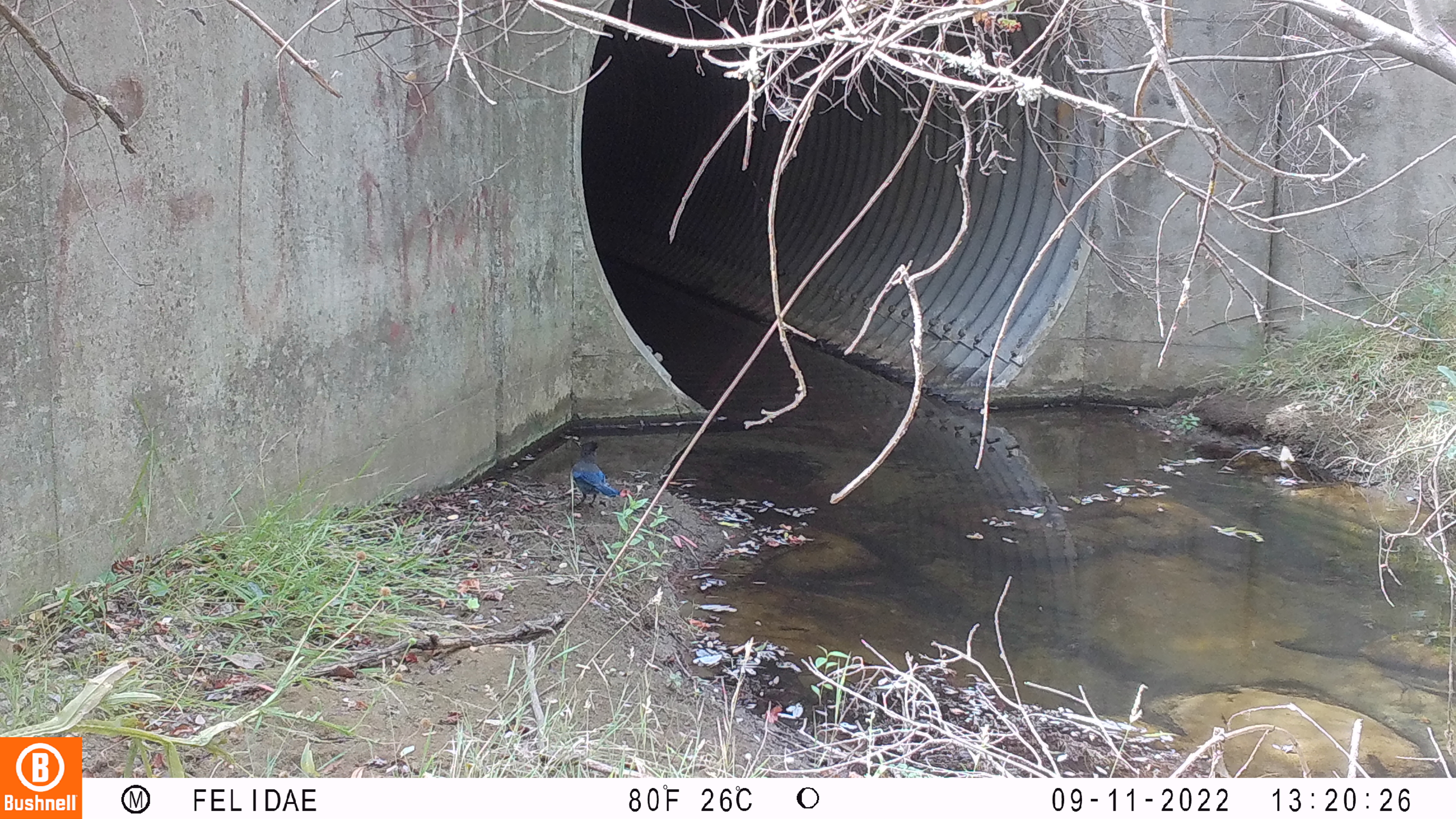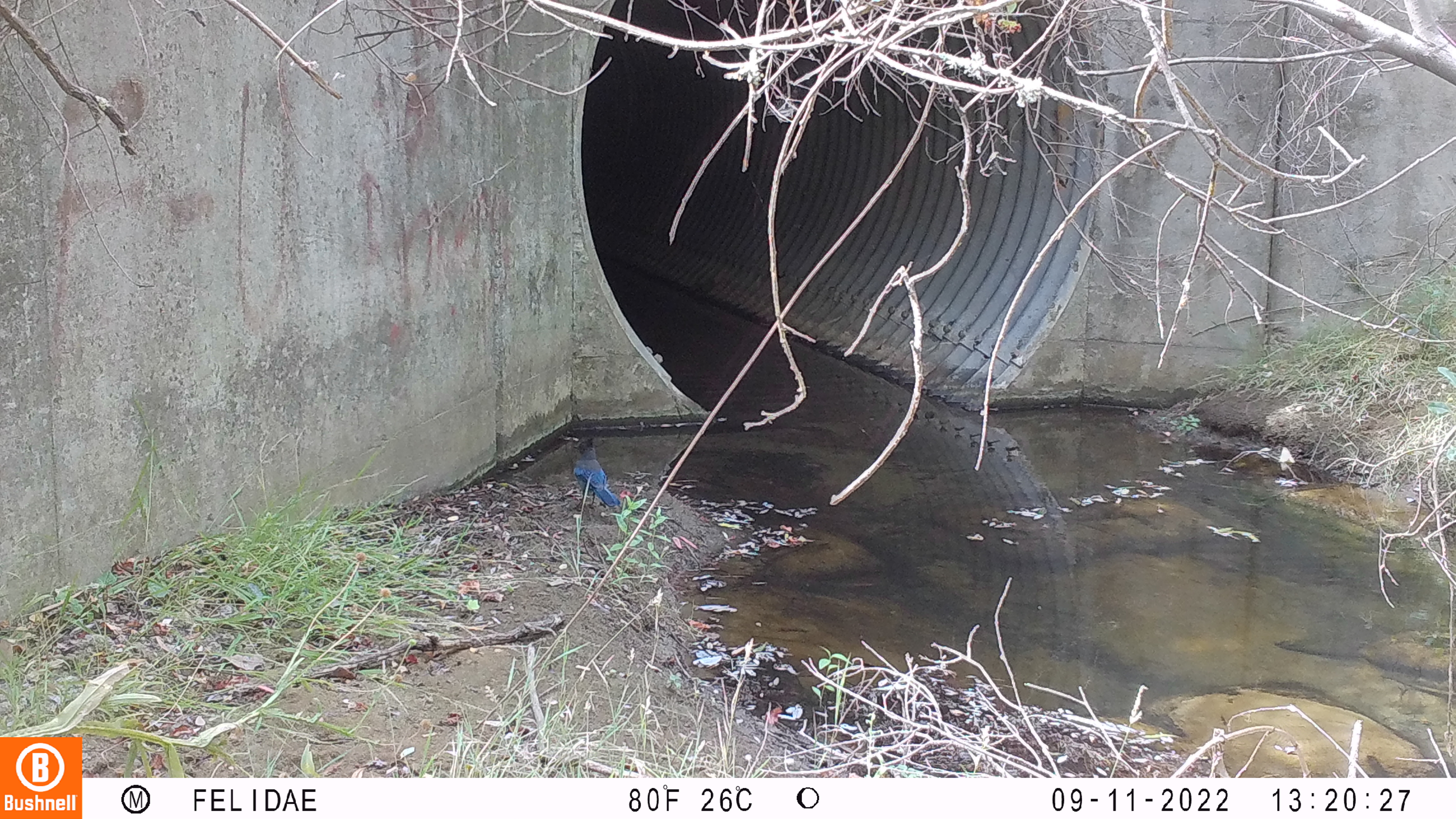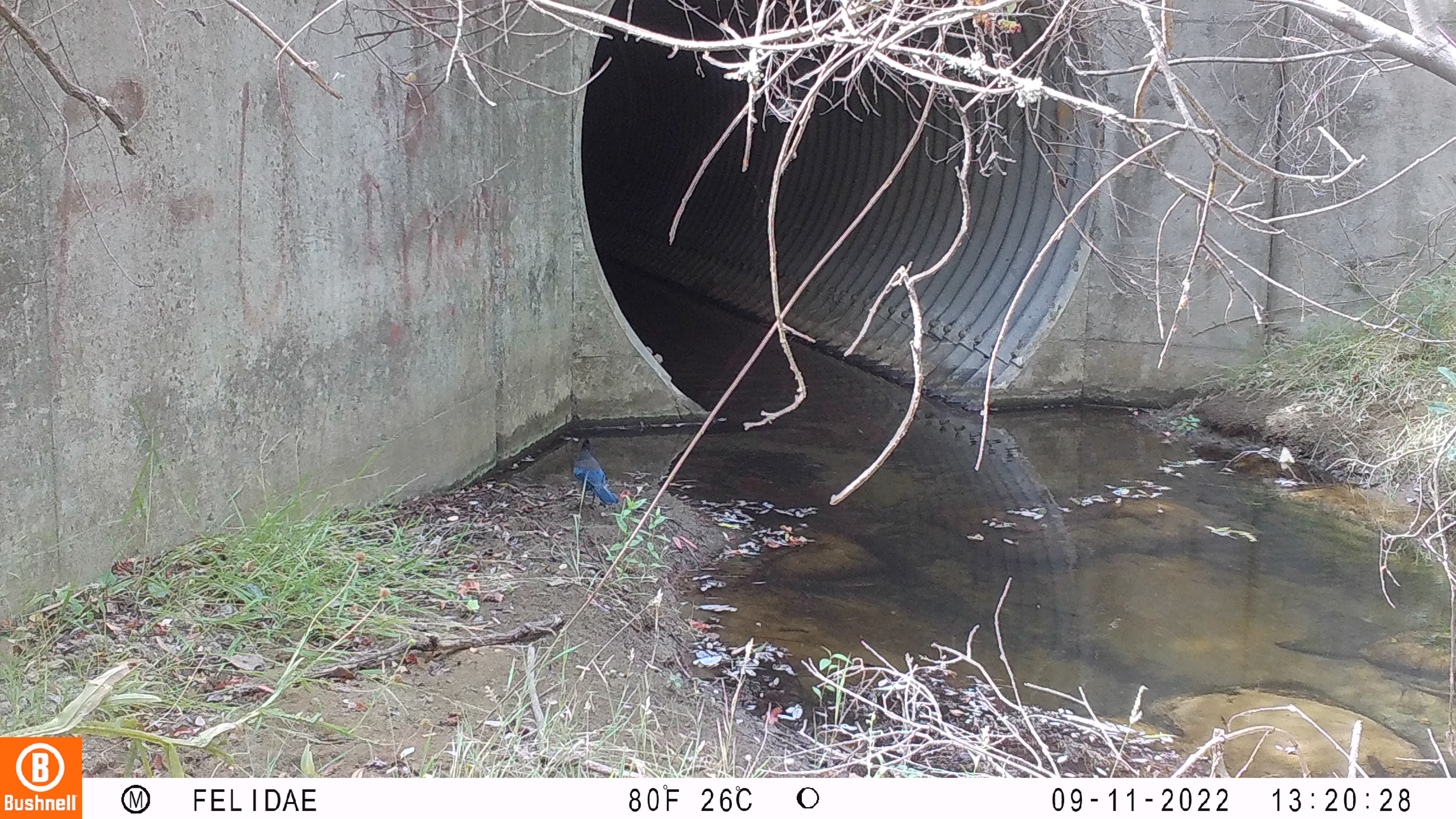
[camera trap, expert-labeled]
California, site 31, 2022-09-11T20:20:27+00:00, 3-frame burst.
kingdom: Animalia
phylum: Chordata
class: Aves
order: Passeriformes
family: Corvidae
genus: Cyanocitta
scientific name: Cyanocitta stelleri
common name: steller's jay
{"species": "steller's jay (Cyanocitta stelleri)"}